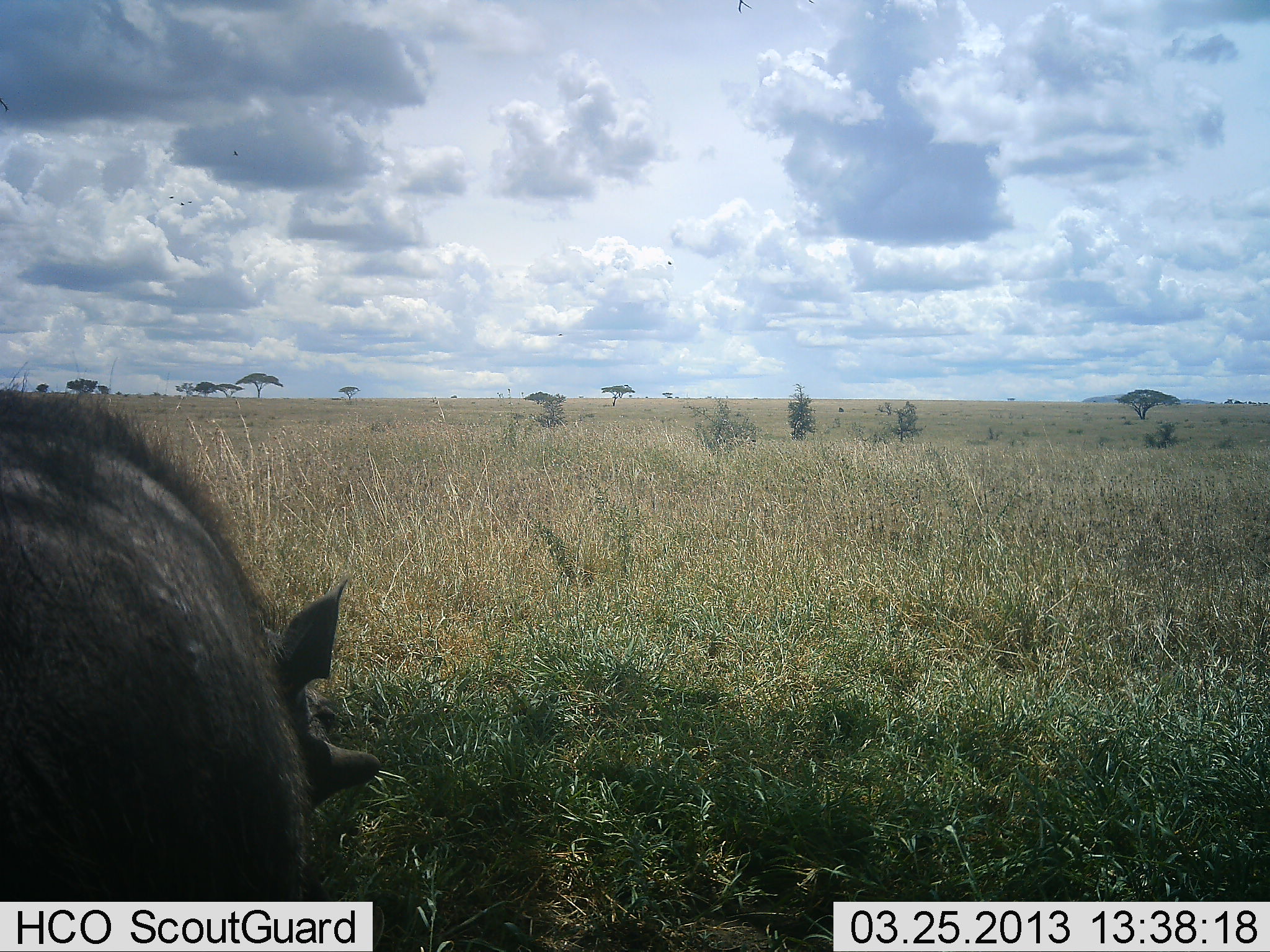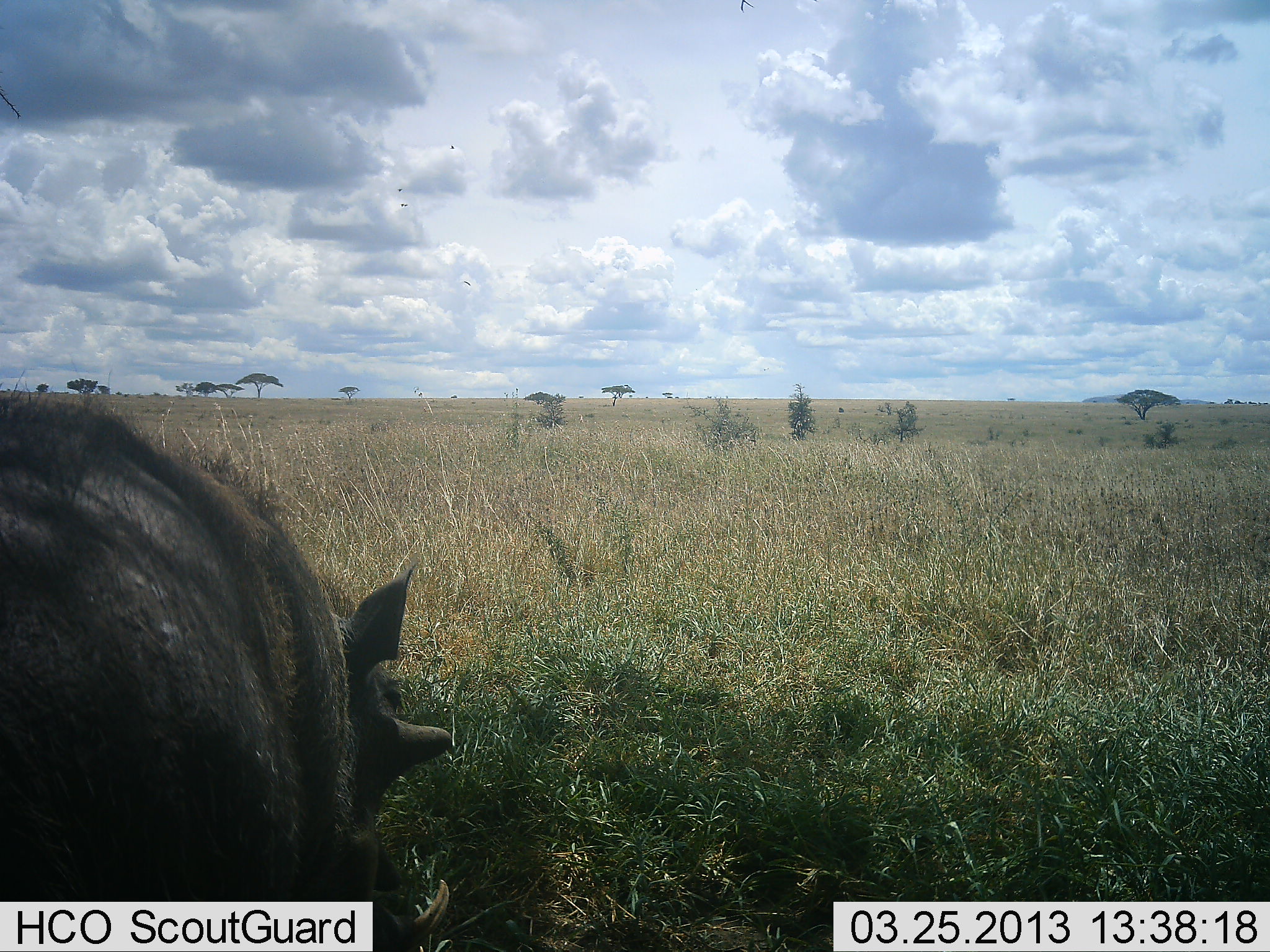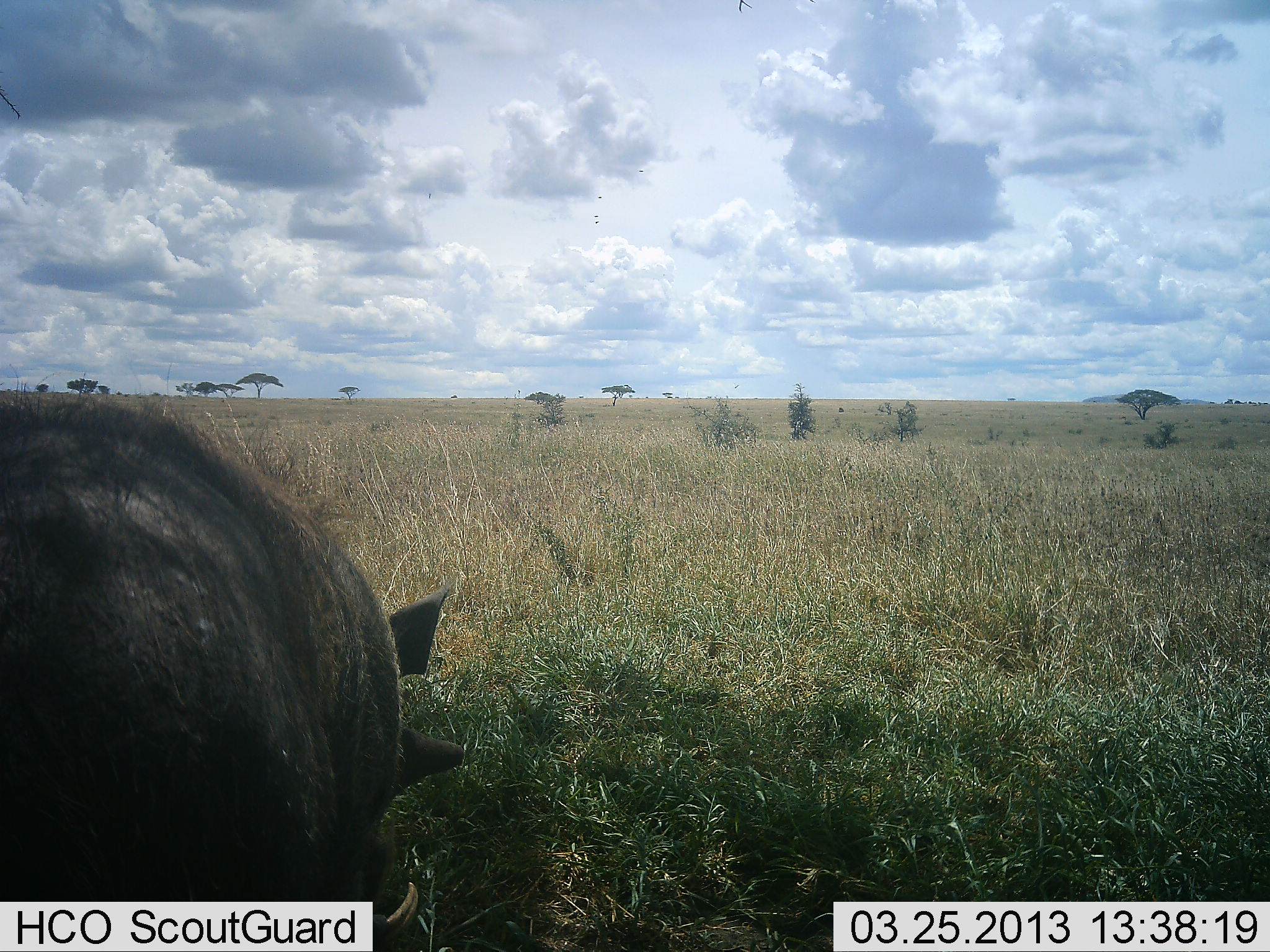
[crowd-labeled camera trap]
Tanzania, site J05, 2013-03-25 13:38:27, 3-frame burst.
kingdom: Animalia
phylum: Chordata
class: Mammalia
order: Artiodactyla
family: Suidae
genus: Phacochoerus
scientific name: Phacochoerus africanus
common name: warthog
Warthog (Phacochoerus africanus), count 1. Behavior (volunteer vote fractions): standing 27%, resting 9%, moving 27%, interacting 0%. Young present (vote fraction): 0%. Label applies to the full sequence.